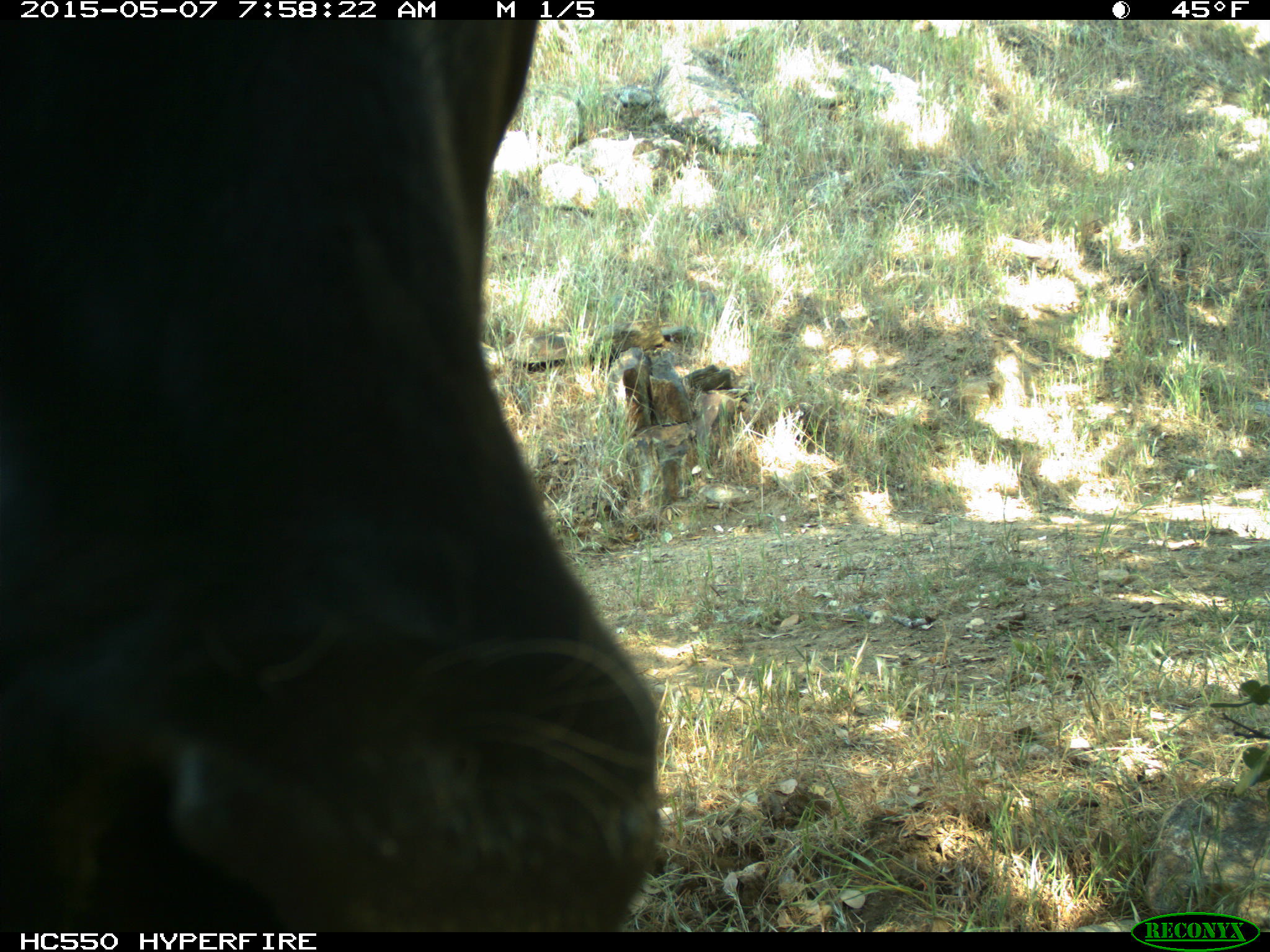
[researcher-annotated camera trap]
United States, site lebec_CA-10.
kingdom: Animalia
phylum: Chordata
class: Mammalia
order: Artiodactyla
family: Bovidae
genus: Bos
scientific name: Bos taurus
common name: domestic cow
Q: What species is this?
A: Bos taurus (domestic cow).